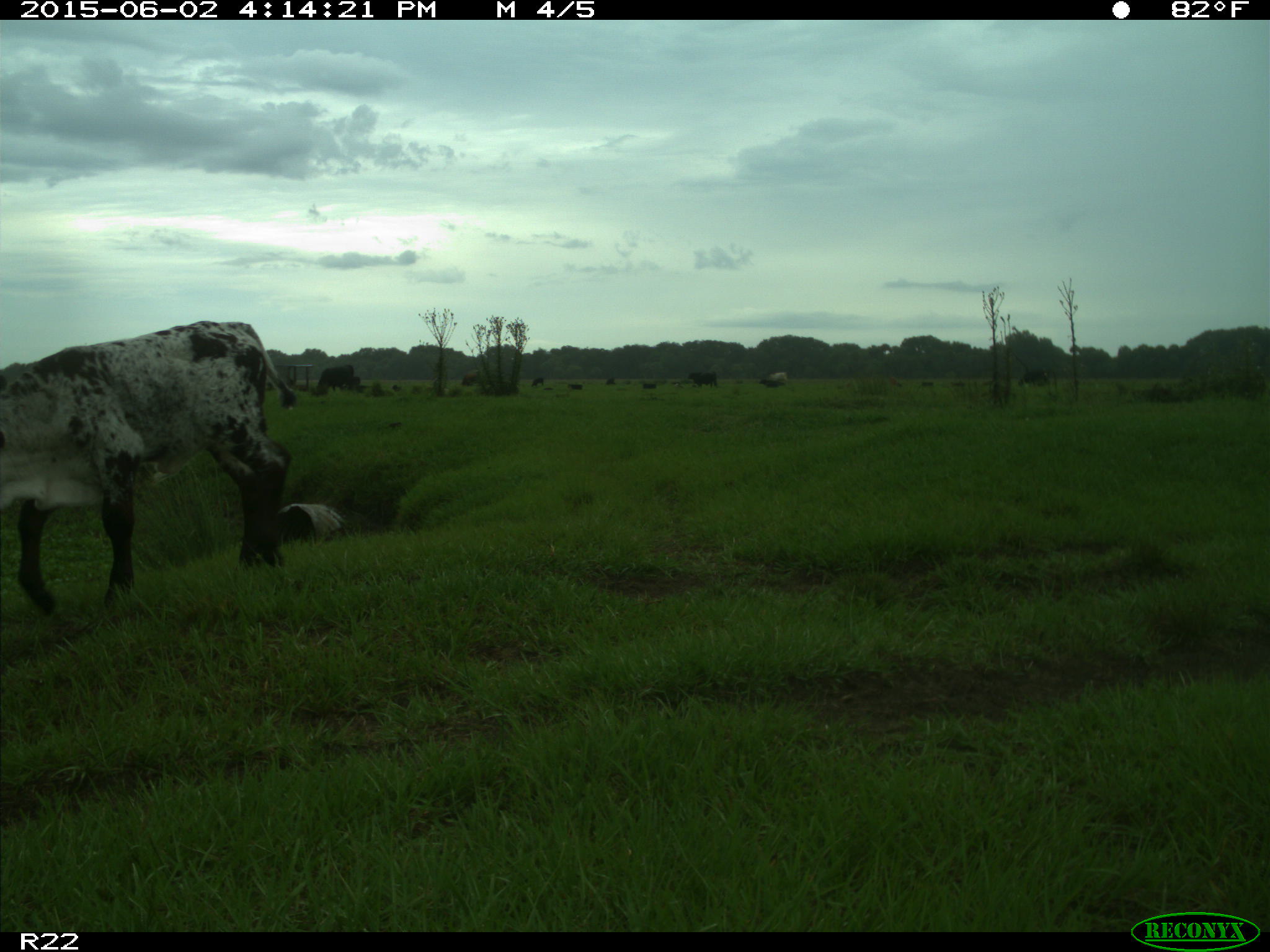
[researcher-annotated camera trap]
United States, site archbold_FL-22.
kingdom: Animalia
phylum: Chordata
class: Mammalia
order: Artiodactyla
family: Bovidae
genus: Bos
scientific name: Bos taurus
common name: domestic cow